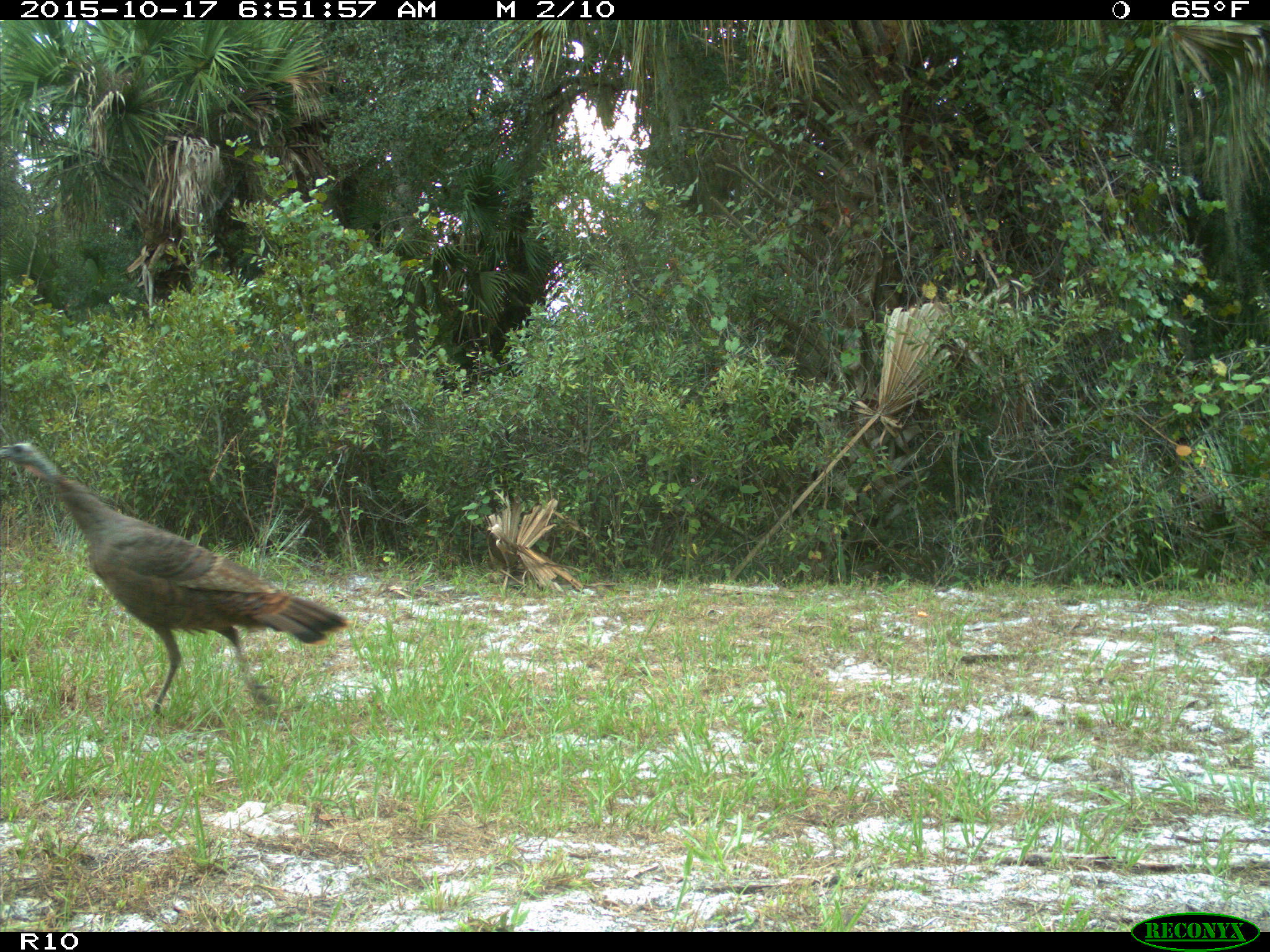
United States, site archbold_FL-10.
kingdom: Animalia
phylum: Chordata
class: Aves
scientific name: Aves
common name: birds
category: unidentified bird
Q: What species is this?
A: Unidentified bird (birds) (Aves).